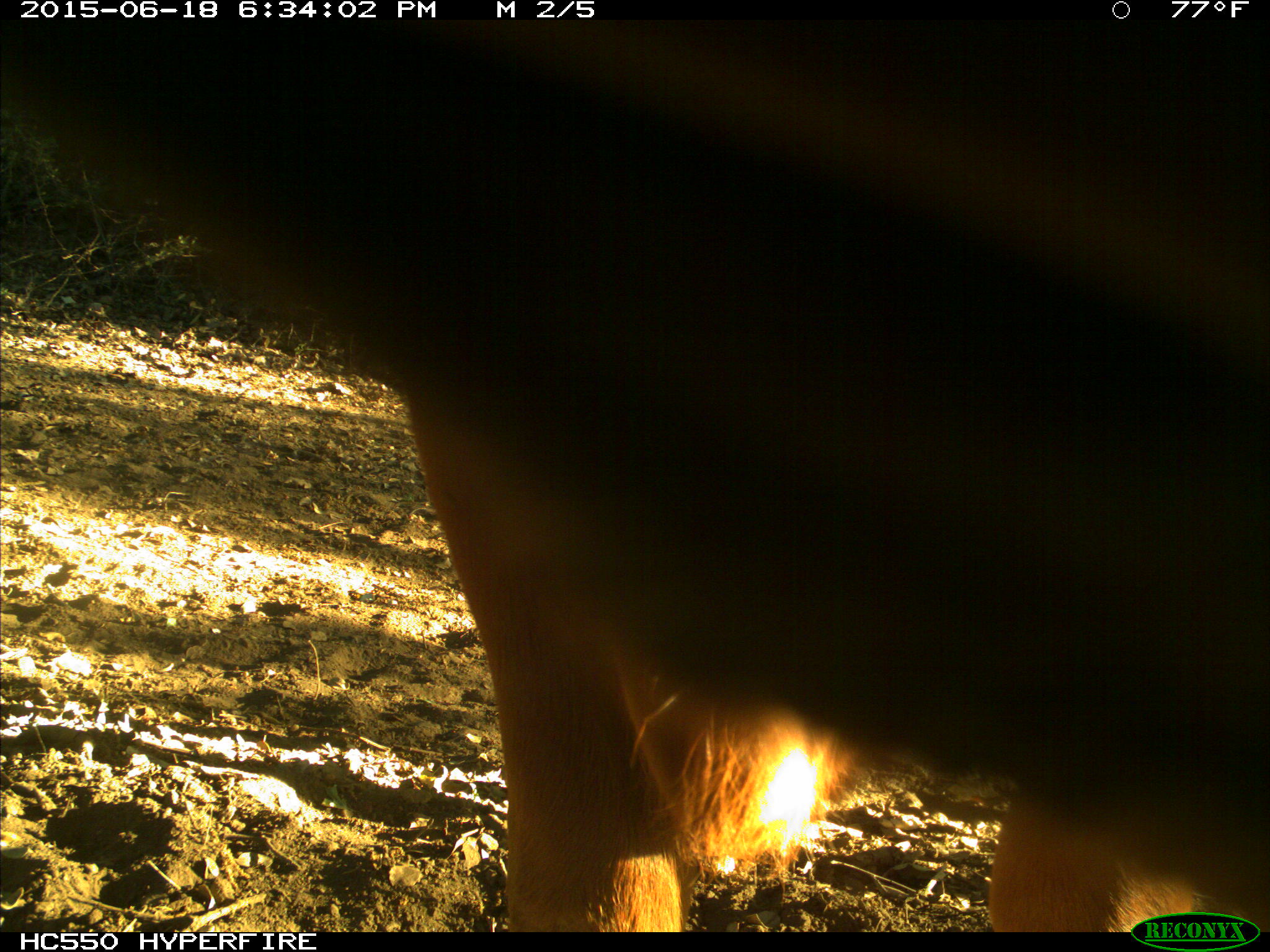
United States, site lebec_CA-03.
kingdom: Animalia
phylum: Chordata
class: Mammalia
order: Artiodactyla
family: Bovidae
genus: Bos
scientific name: Bos taurus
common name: domestic cow